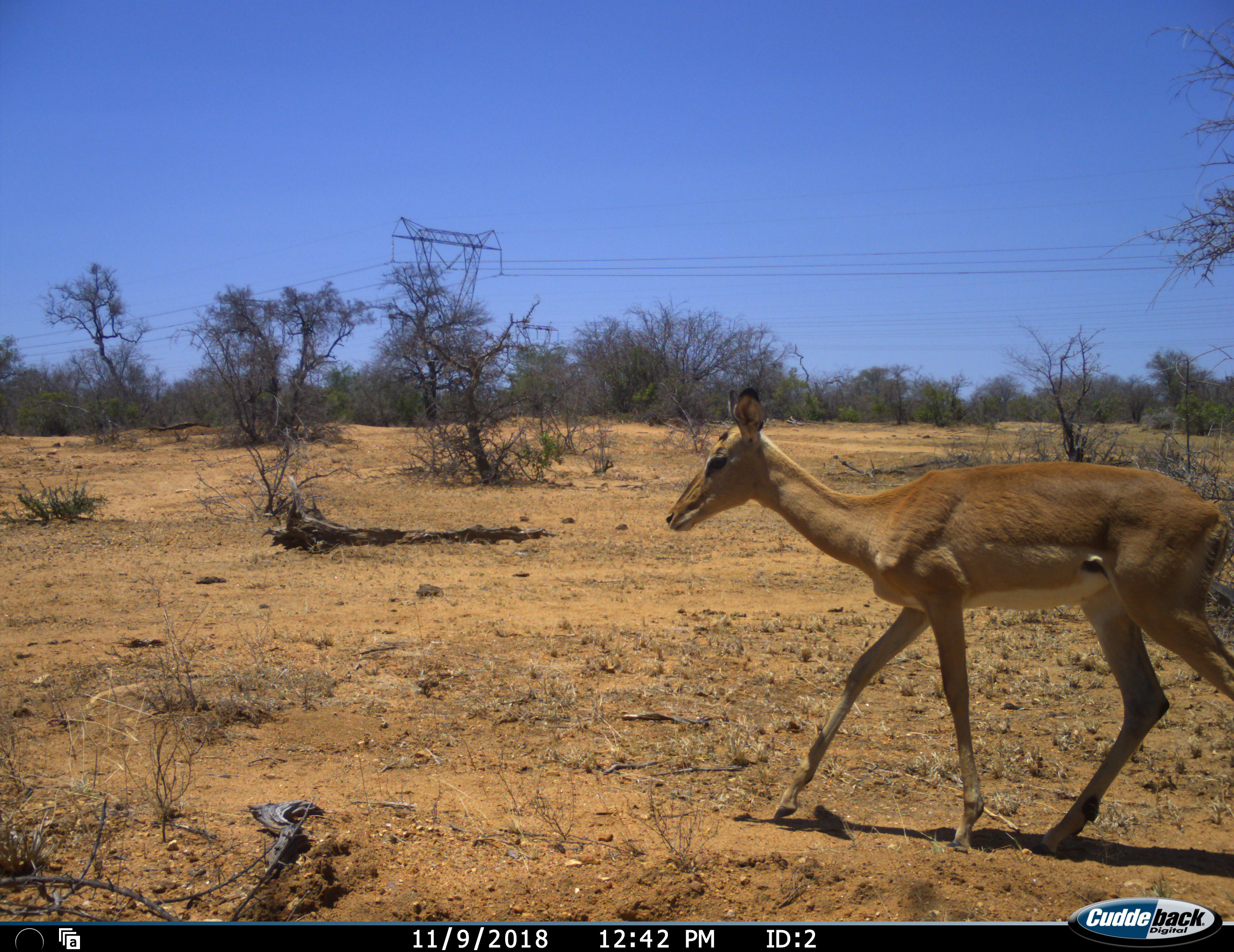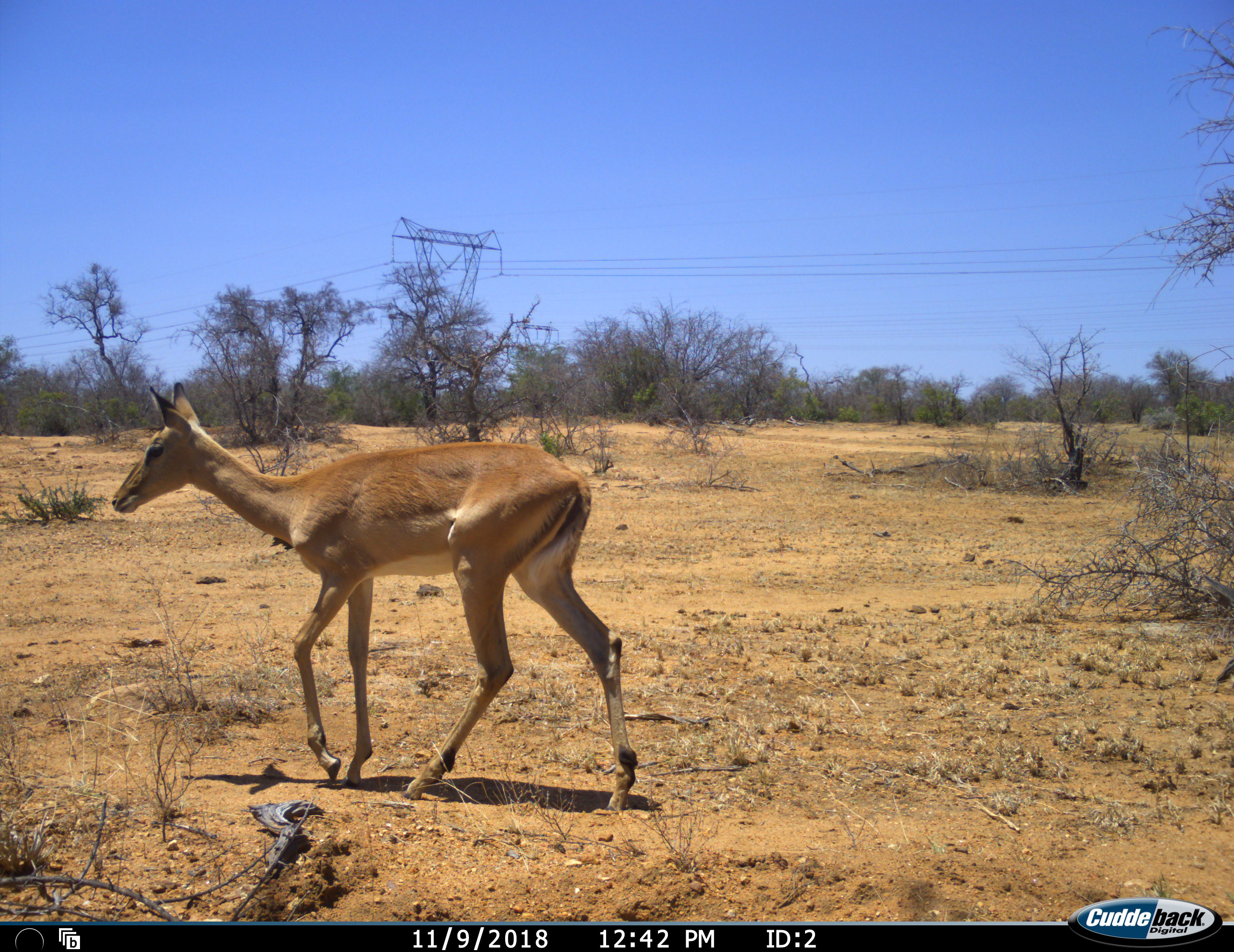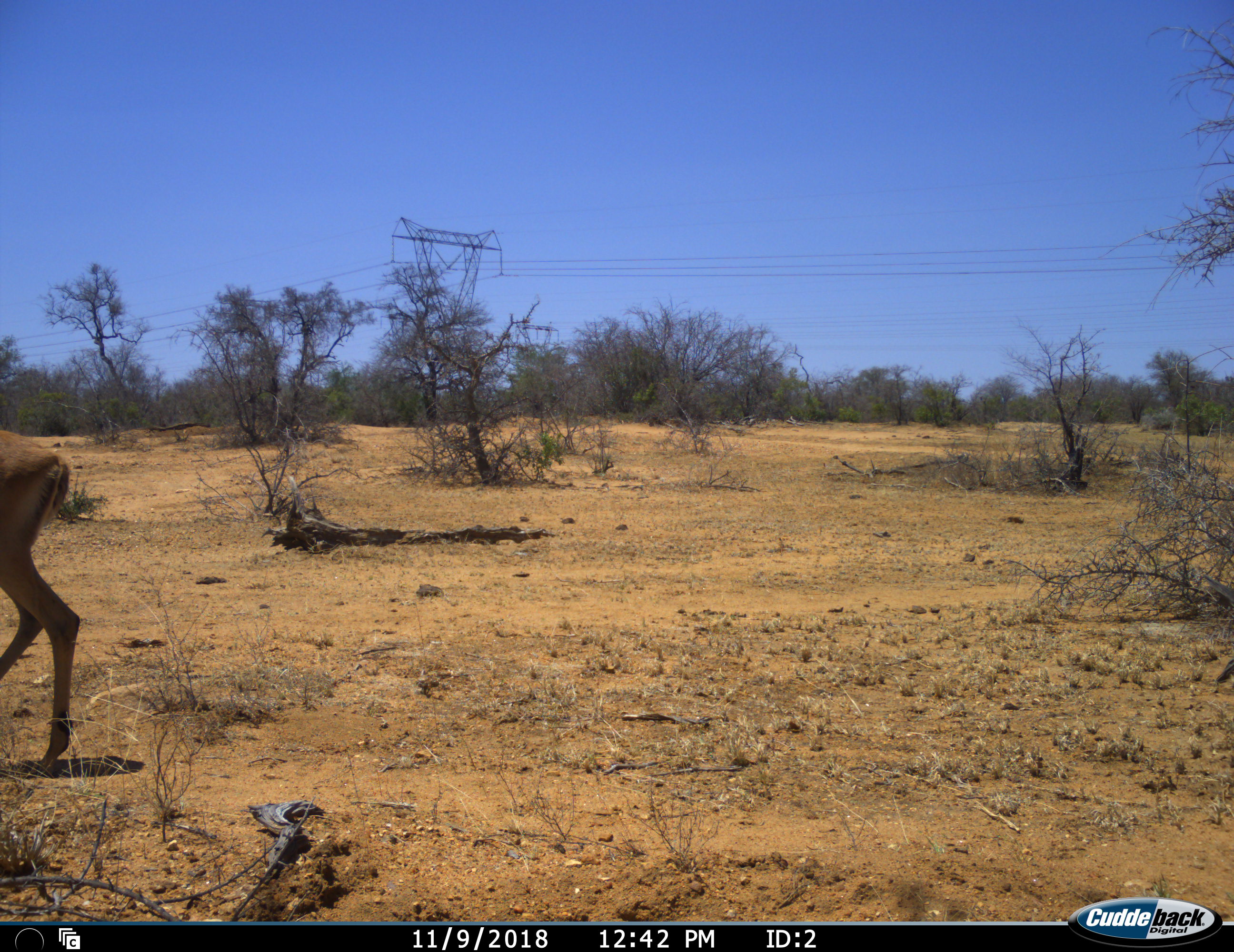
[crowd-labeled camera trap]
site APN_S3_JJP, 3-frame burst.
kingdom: Animalia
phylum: Chordata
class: Mammalia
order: Artiodactyla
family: Bovidae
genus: Aepyceros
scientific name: Aepyceros melampus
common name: impala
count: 1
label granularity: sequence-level